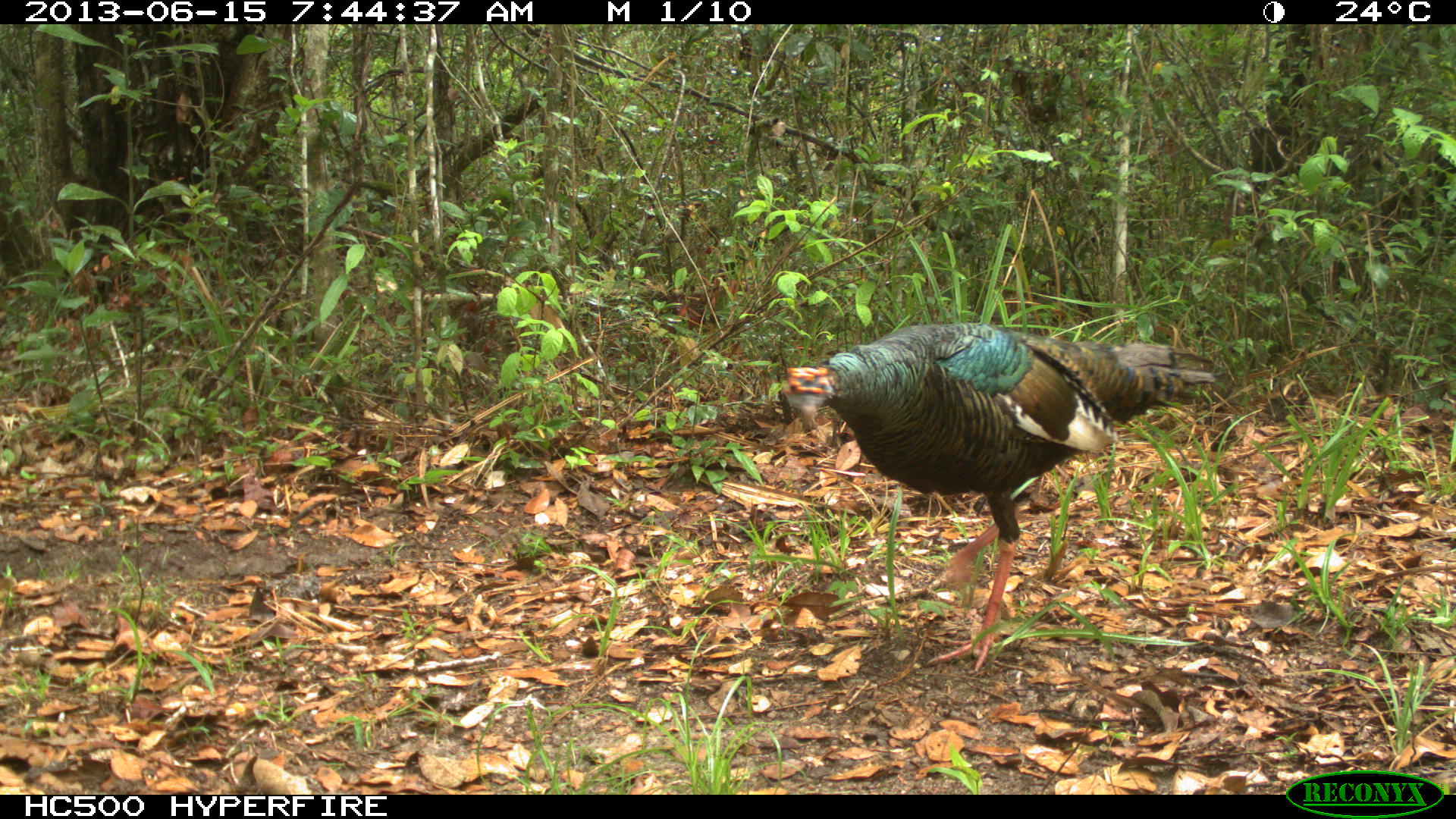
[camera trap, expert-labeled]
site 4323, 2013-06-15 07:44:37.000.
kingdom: Animalia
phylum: Chordata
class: Aves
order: Galliformes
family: Phasianidae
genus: Meleagris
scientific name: Meleagris ocellata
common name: ocellated turkey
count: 1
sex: male